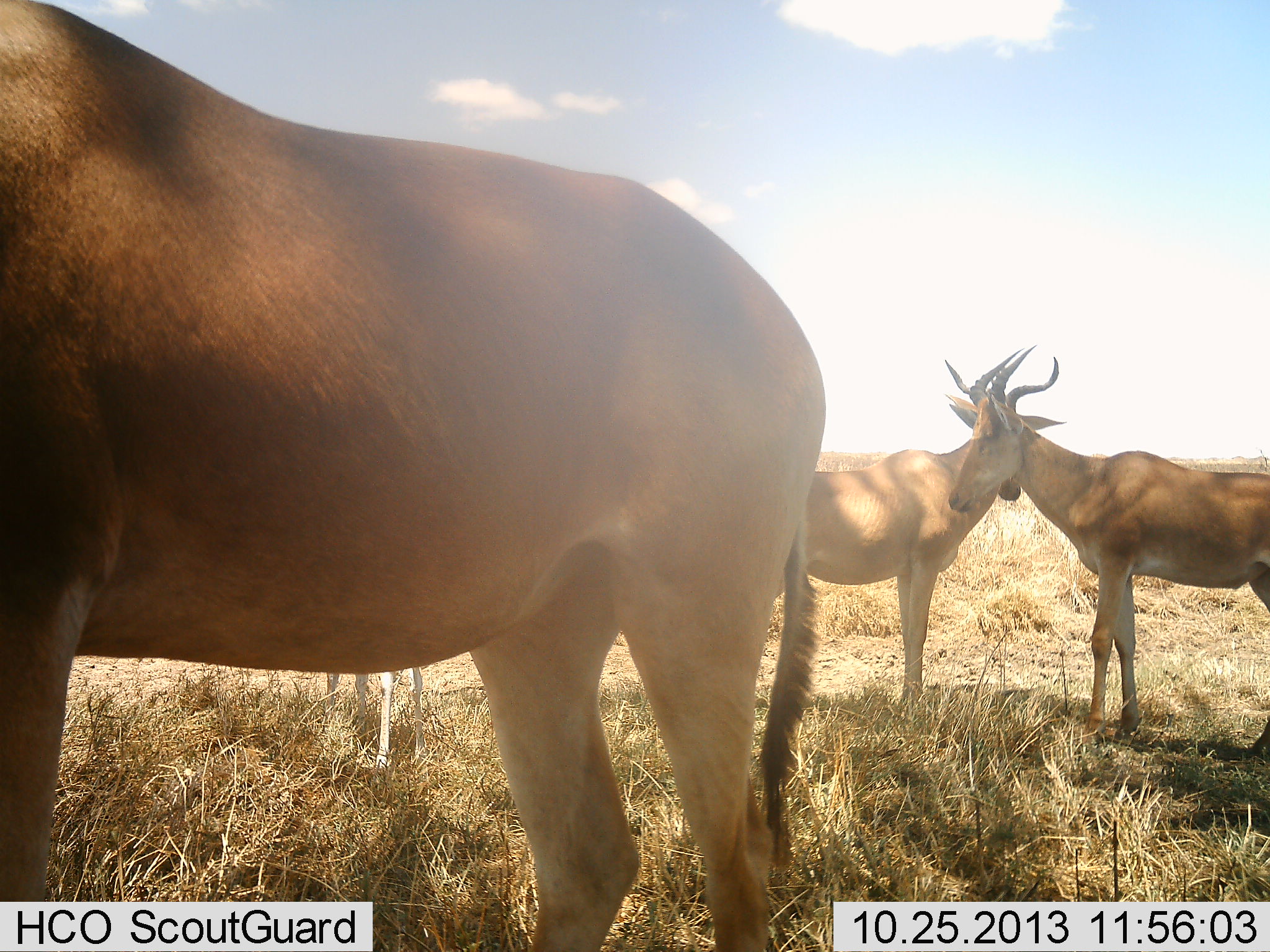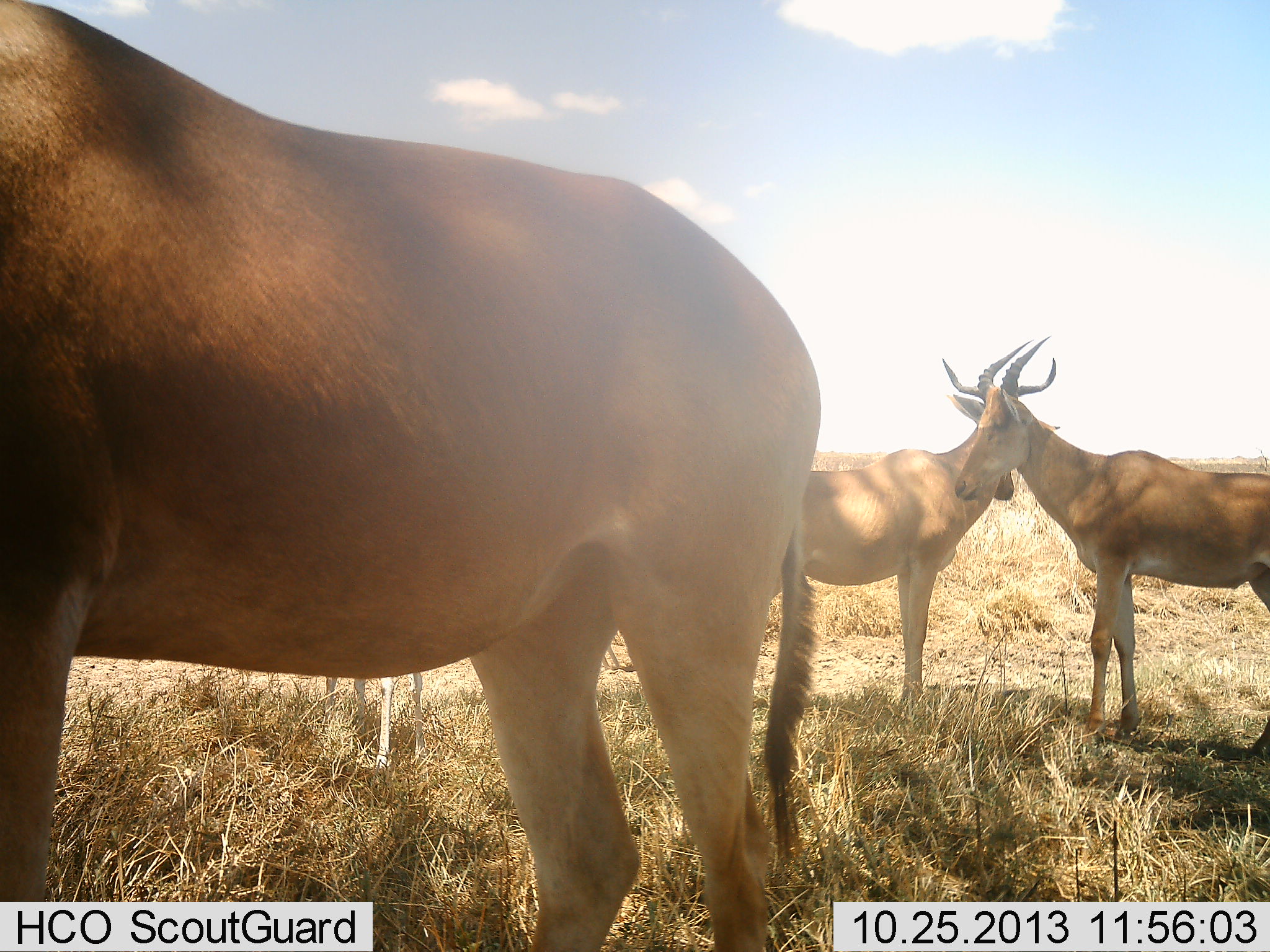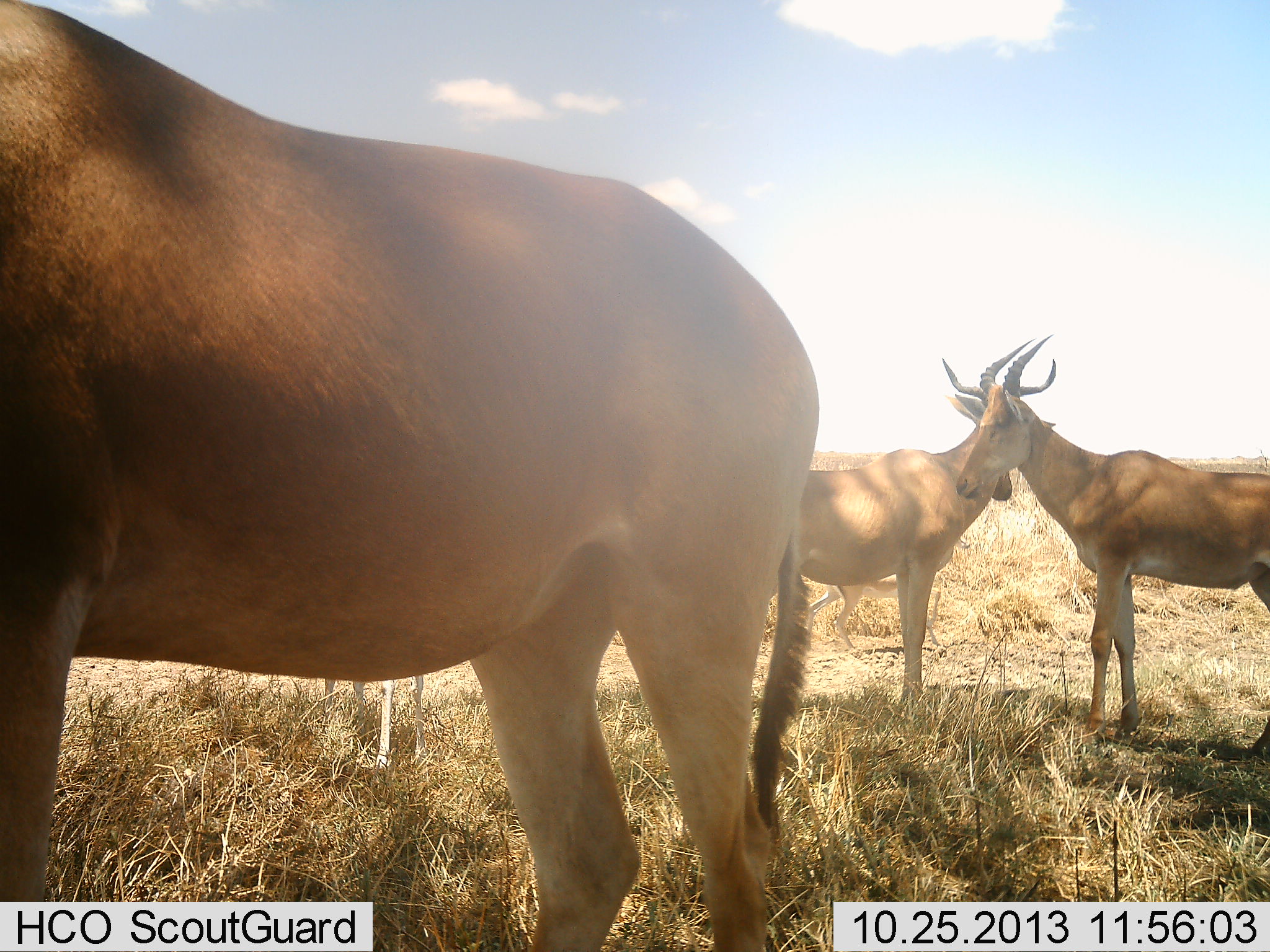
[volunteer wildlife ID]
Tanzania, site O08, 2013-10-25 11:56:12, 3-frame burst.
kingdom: Animalia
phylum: Chordata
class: Mammalia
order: Artiodactyla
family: Bovidae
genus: Alcelaphus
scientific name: Alcelaphus buselaphus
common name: hartebeest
Hartebeest (Alcelaphus buselaphus), count 4. Behavior (volunteer vote fractions): standing 97%, resting 3%, moving 6%, interacting 3%. Young present (vote fraction): 16%. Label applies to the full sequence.